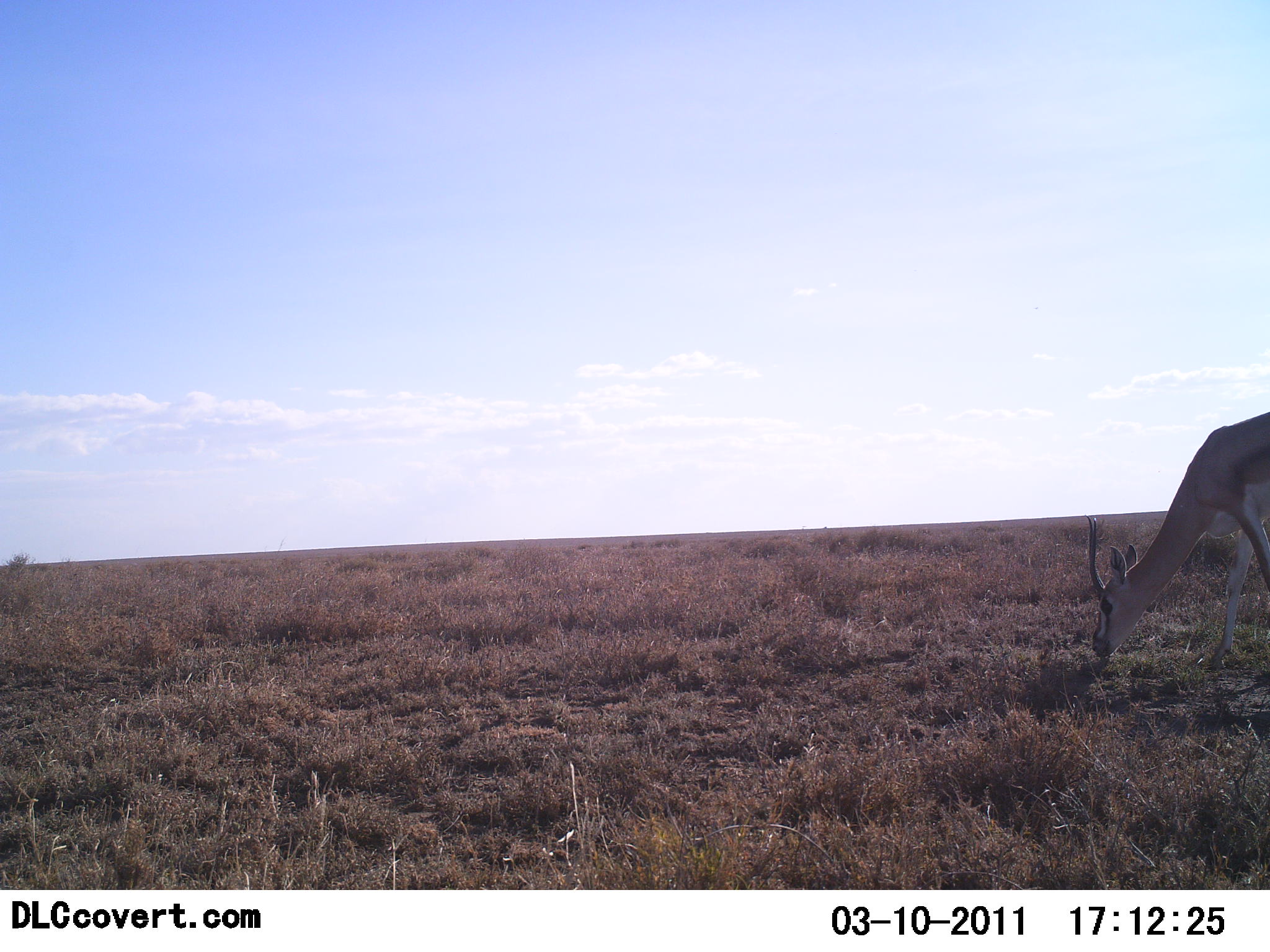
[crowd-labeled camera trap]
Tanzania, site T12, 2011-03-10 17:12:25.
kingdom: Animalia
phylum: Chordata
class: Mammalia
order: Artiodactyla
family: Bovidae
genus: Eudorcas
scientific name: Eudorcas thomsonii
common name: thomson's gazelle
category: gazellethomsons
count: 1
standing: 36%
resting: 0%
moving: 0%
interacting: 0%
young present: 0%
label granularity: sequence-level